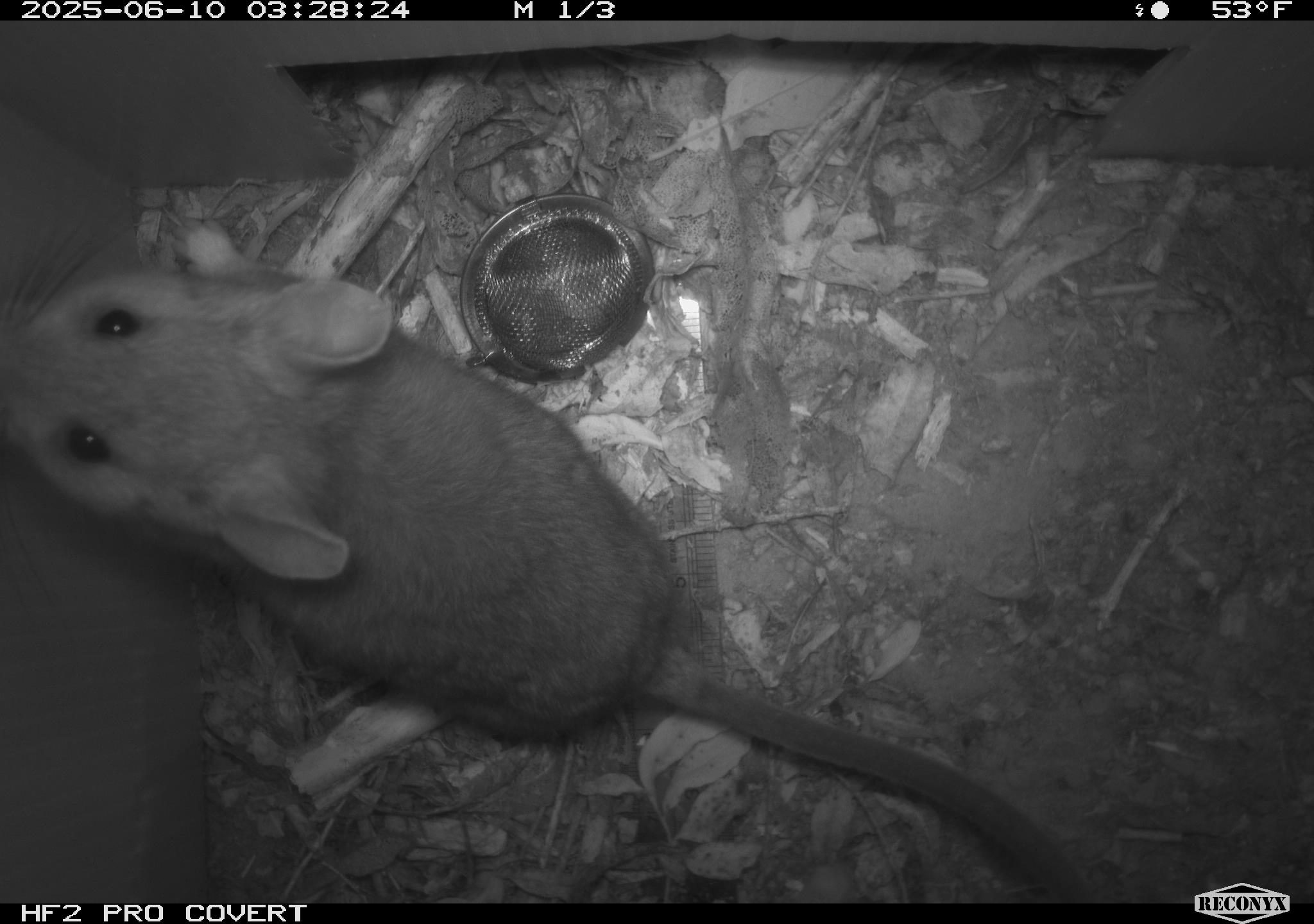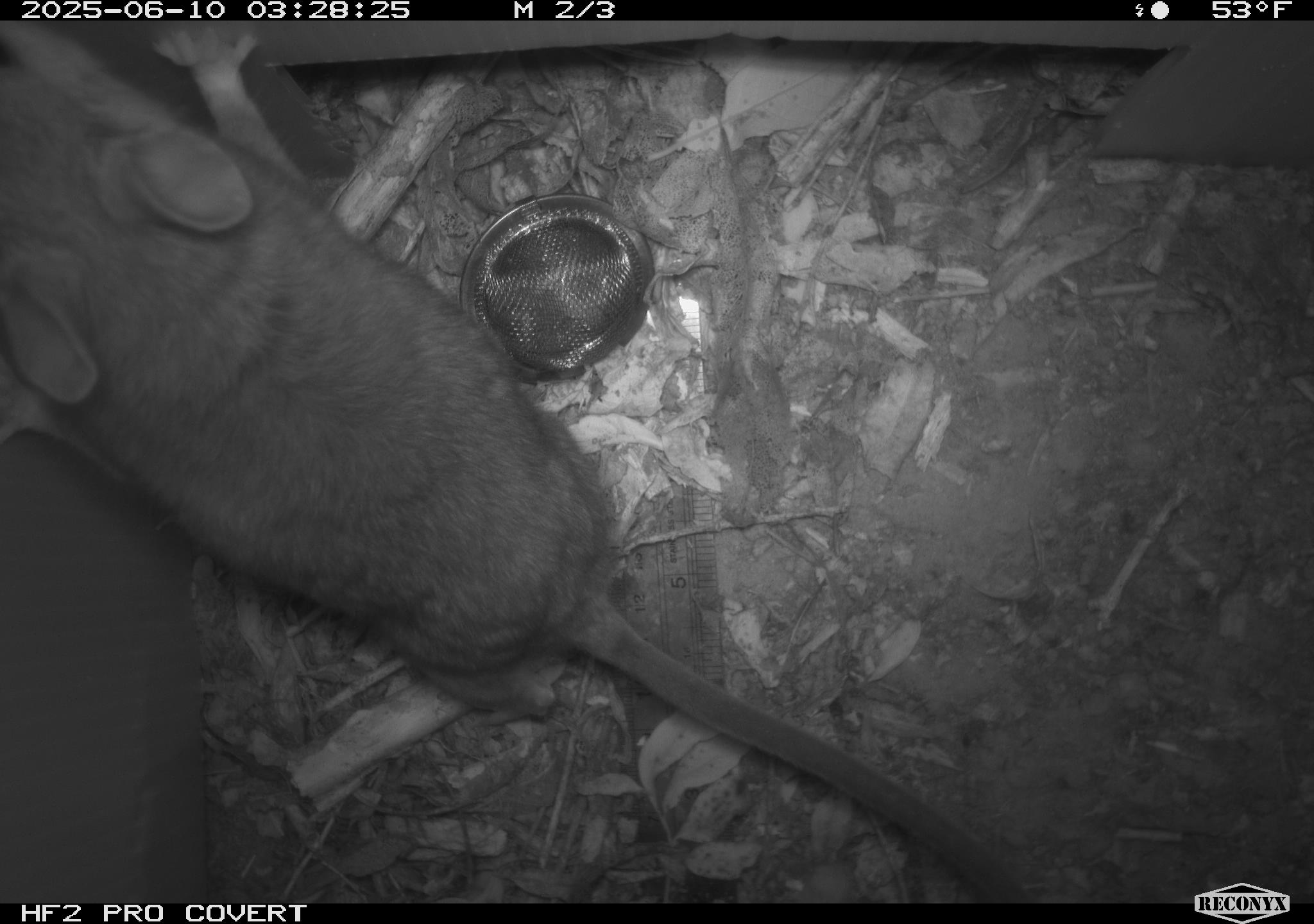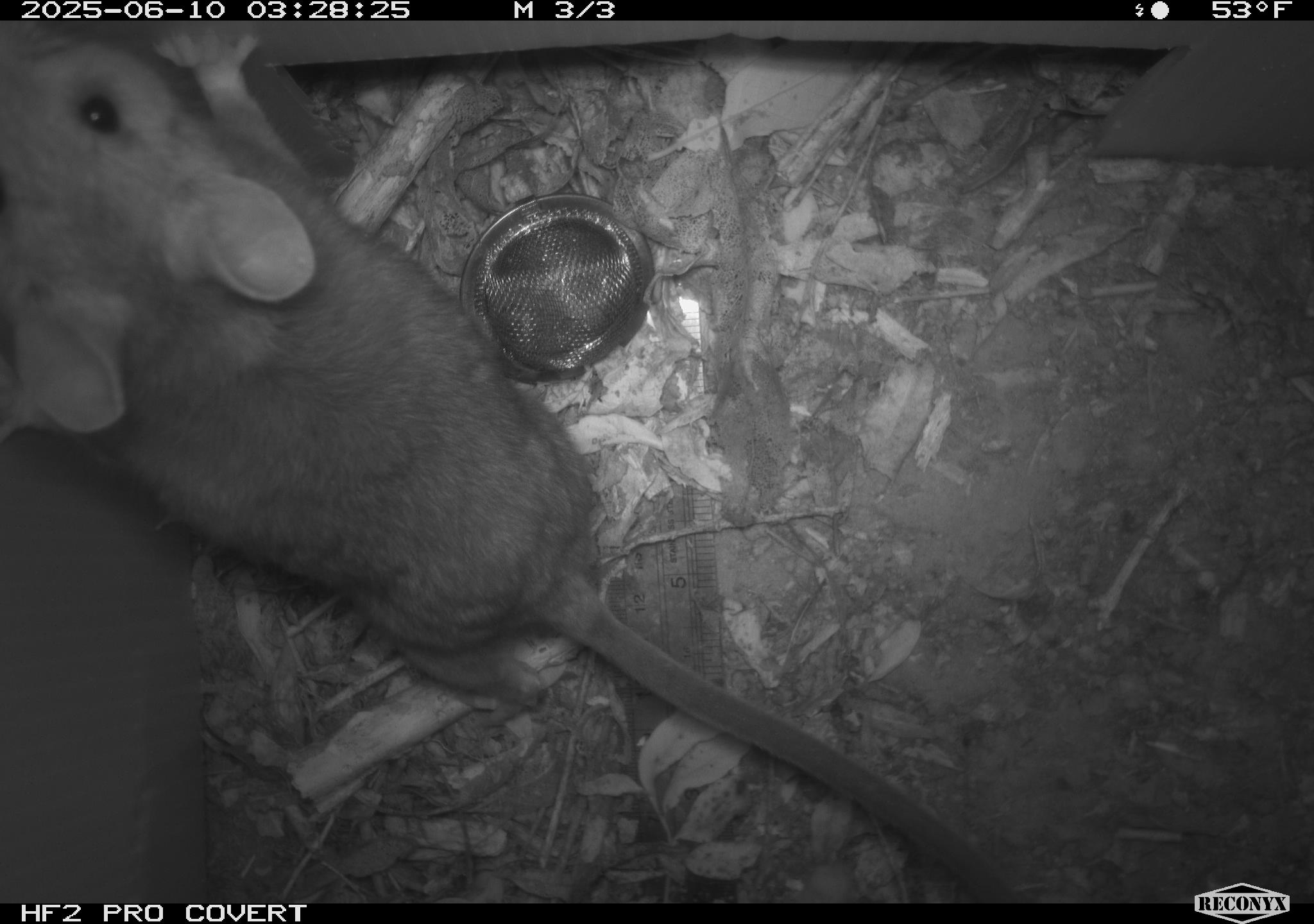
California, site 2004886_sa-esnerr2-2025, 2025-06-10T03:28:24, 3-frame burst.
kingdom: Animalia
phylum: Chordata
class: Mammalia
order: Rodentia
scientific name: Rodentia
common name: rodent